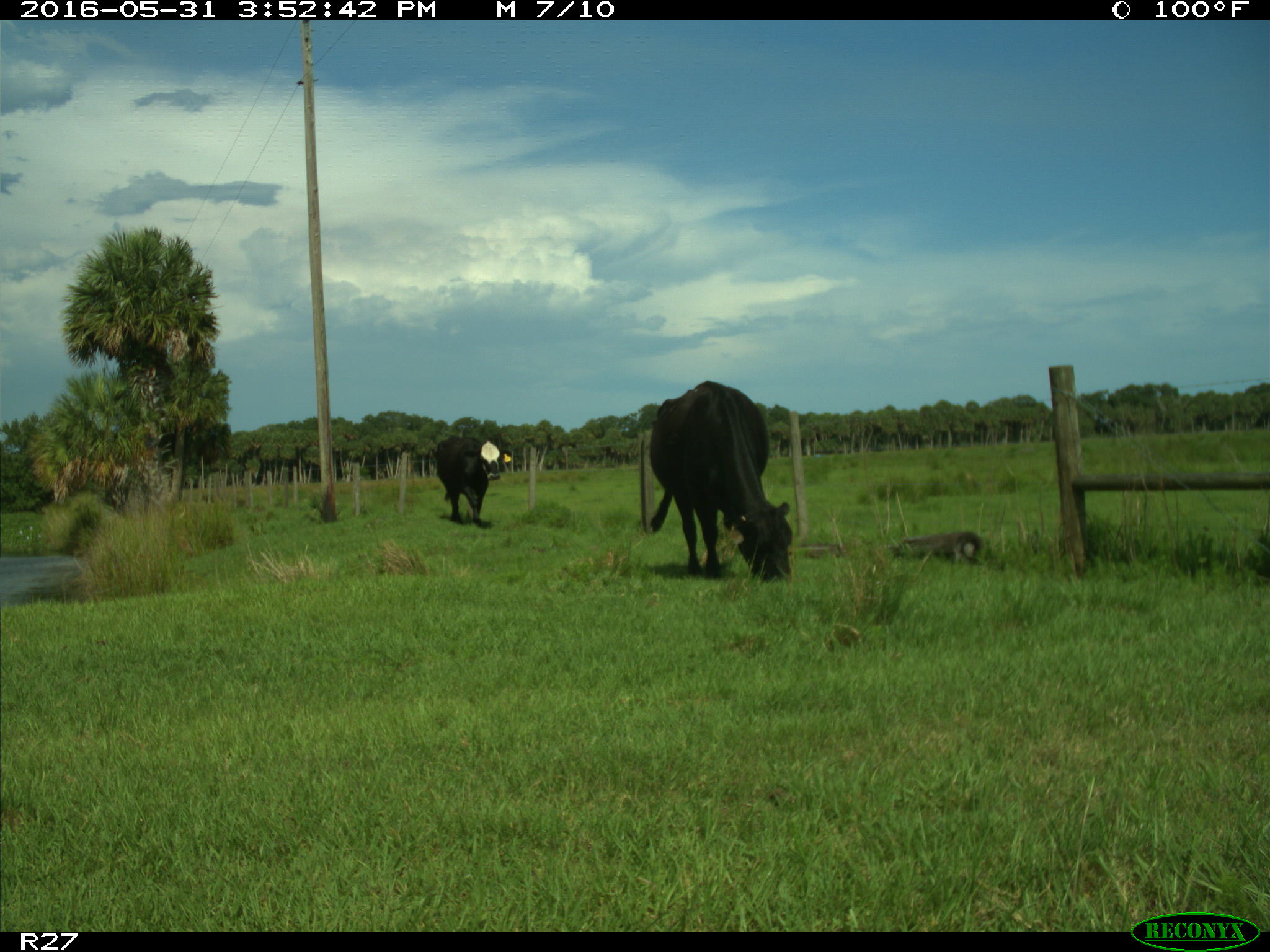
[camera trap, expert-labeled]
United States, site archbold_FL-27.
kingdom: Animalia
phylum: Chordata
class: Mammalia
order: Artiodactyla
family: Bovidae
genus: Bos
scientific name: Bos taurus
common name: domestic cow